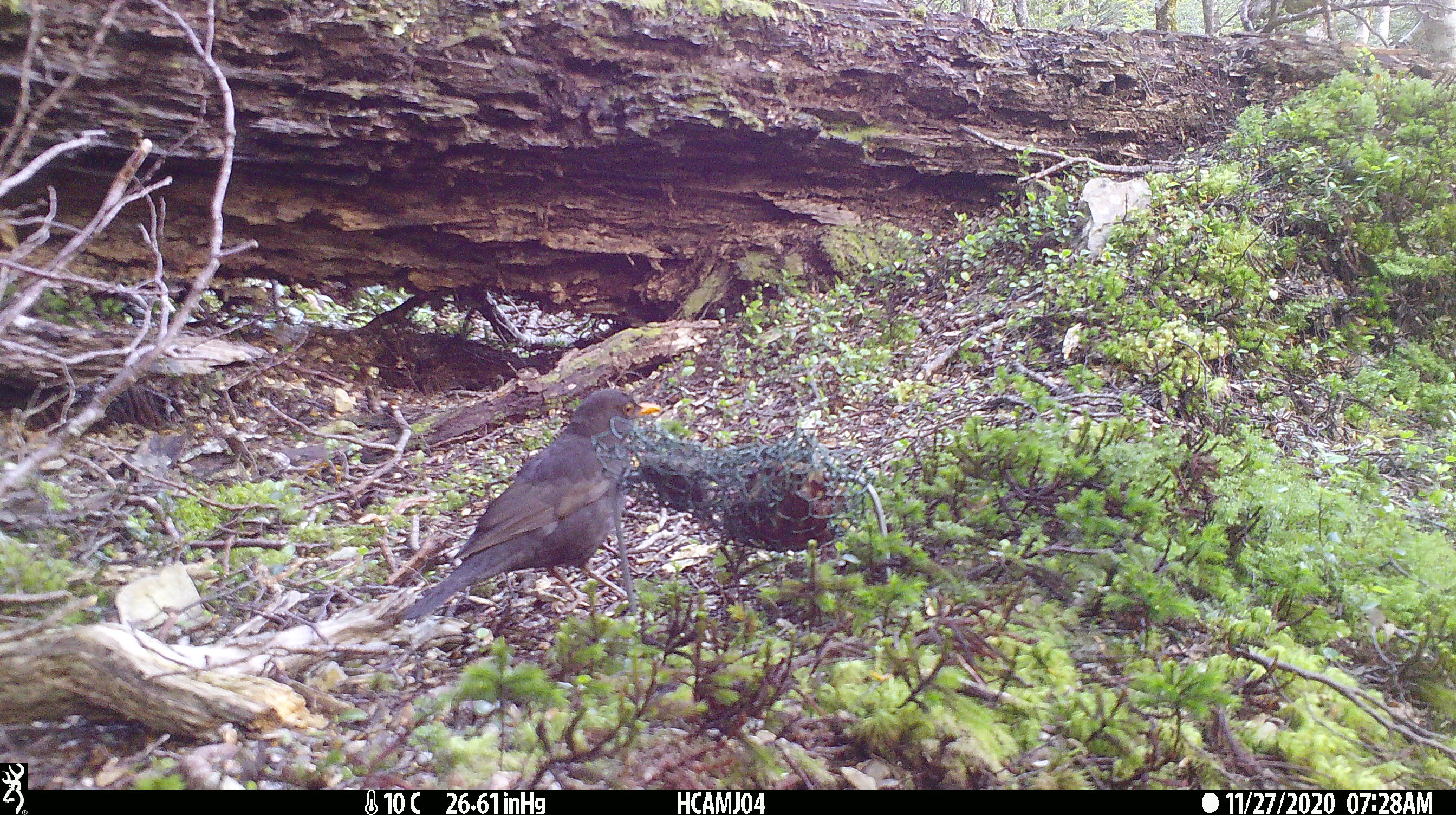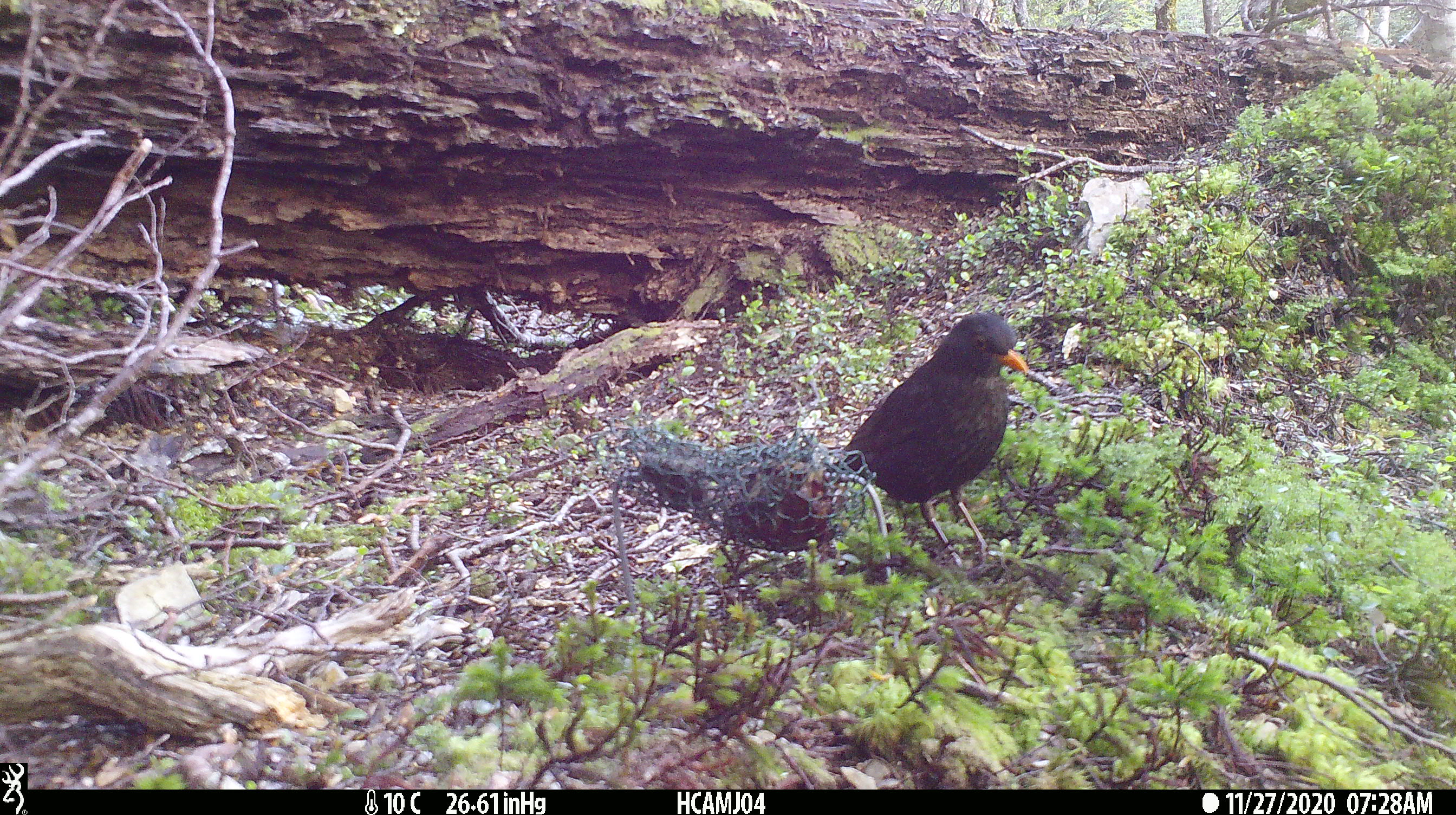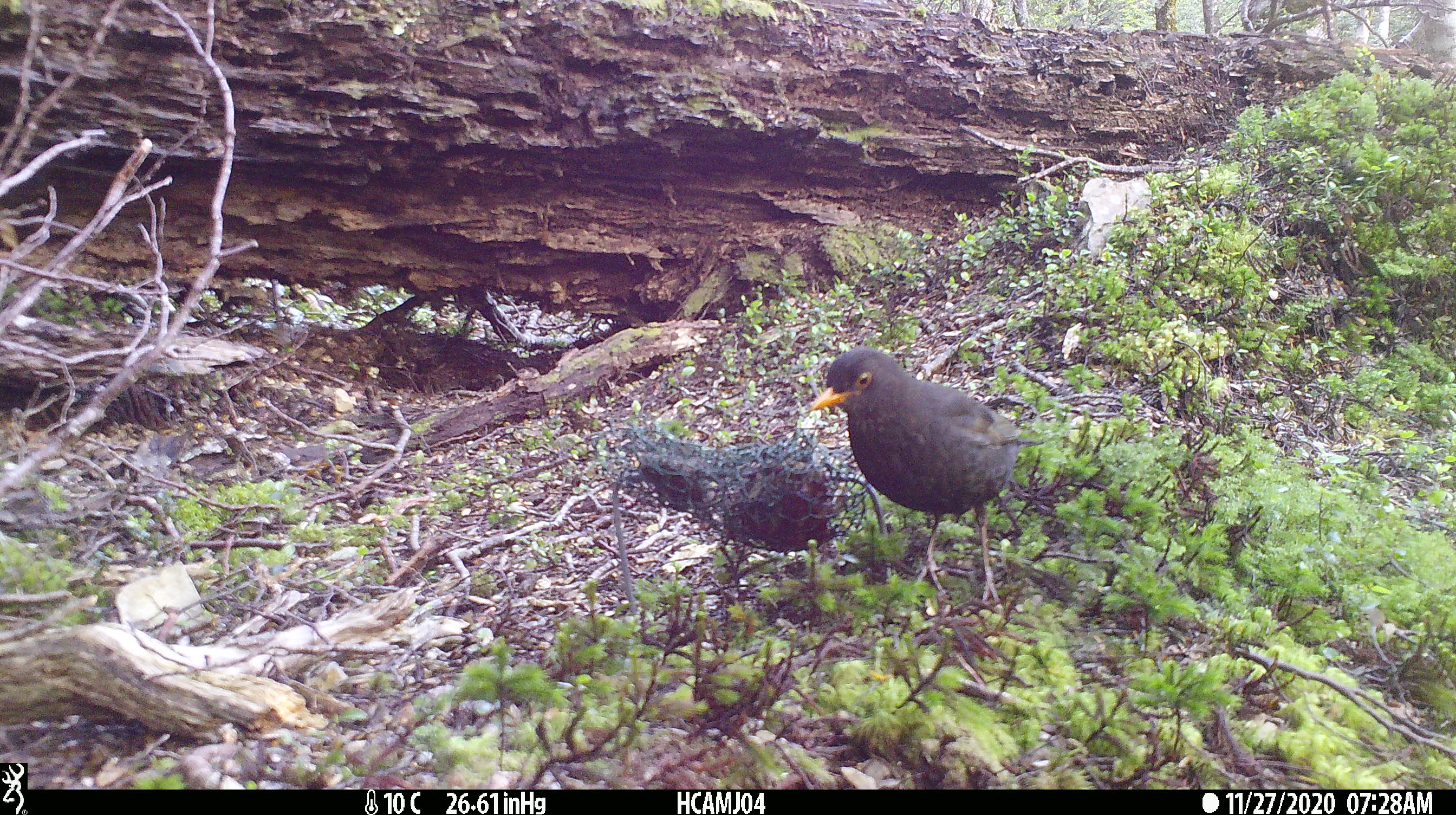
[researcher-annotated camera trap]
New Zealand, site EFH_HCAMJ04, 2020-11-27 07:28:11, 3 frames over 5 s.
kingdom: Animalia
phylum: Chordata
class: Aves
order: Passeriformes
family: Turdidae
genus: Turdus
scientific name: Turdus merula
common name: eurasian blackbird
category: blackbird